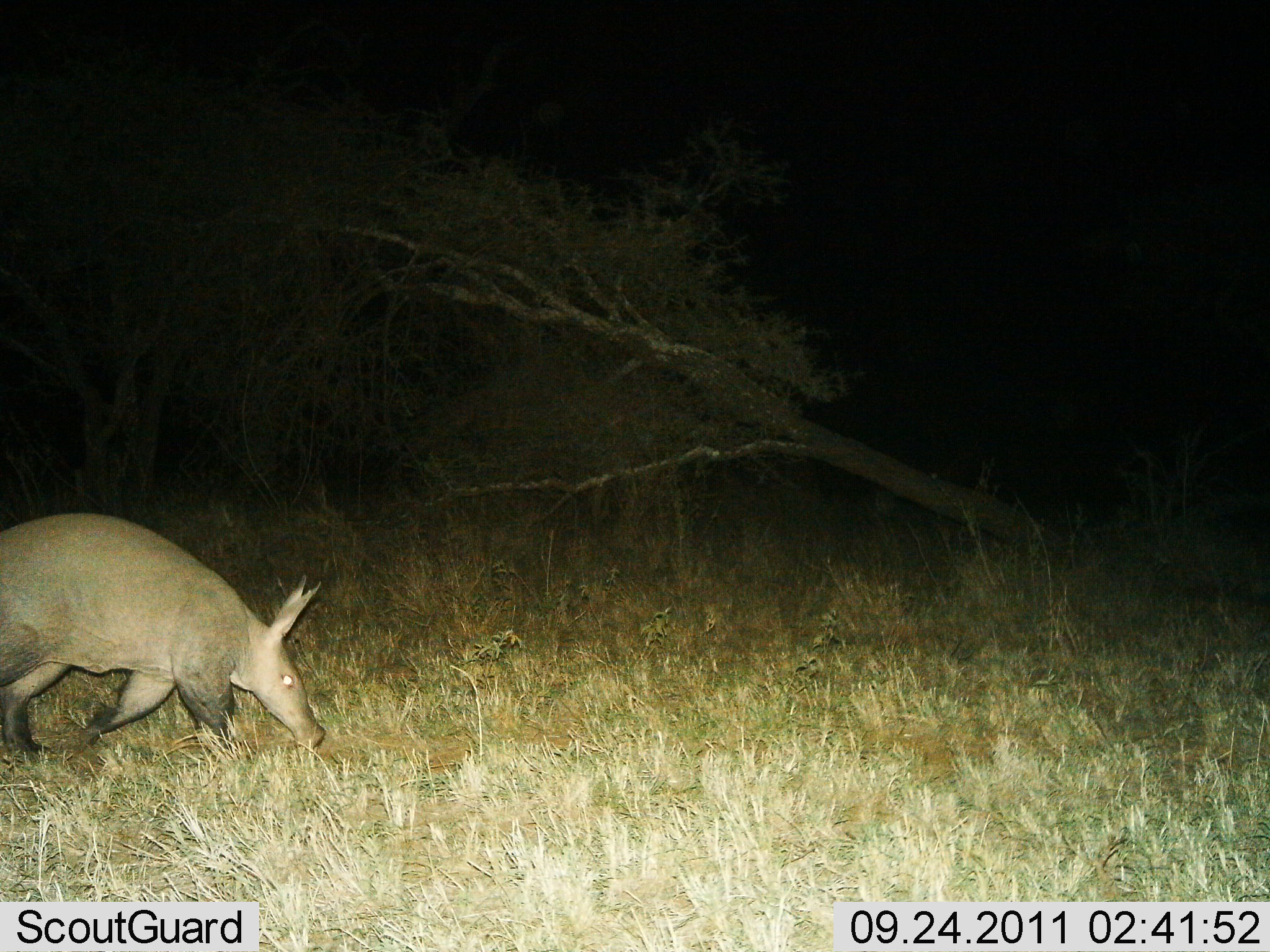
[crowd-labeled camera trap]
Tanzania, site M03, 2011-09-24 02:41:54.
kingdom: Animalia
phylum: Chordata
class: Mammalia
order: Tubulidentata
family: Orycteropodidae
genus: Orycteropus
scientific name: Orycteropus afer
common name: aardvark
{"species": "aardvark (Orycteropus afer)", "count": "1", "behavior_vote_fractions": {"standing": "7%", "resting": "0%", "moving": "86%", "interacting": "0%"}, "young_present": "0%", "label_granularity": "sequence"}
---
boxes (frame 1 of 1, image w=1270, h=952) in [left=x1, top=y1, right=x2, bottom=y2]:
animal: [left=0, top=511, right=329, bottom=764]